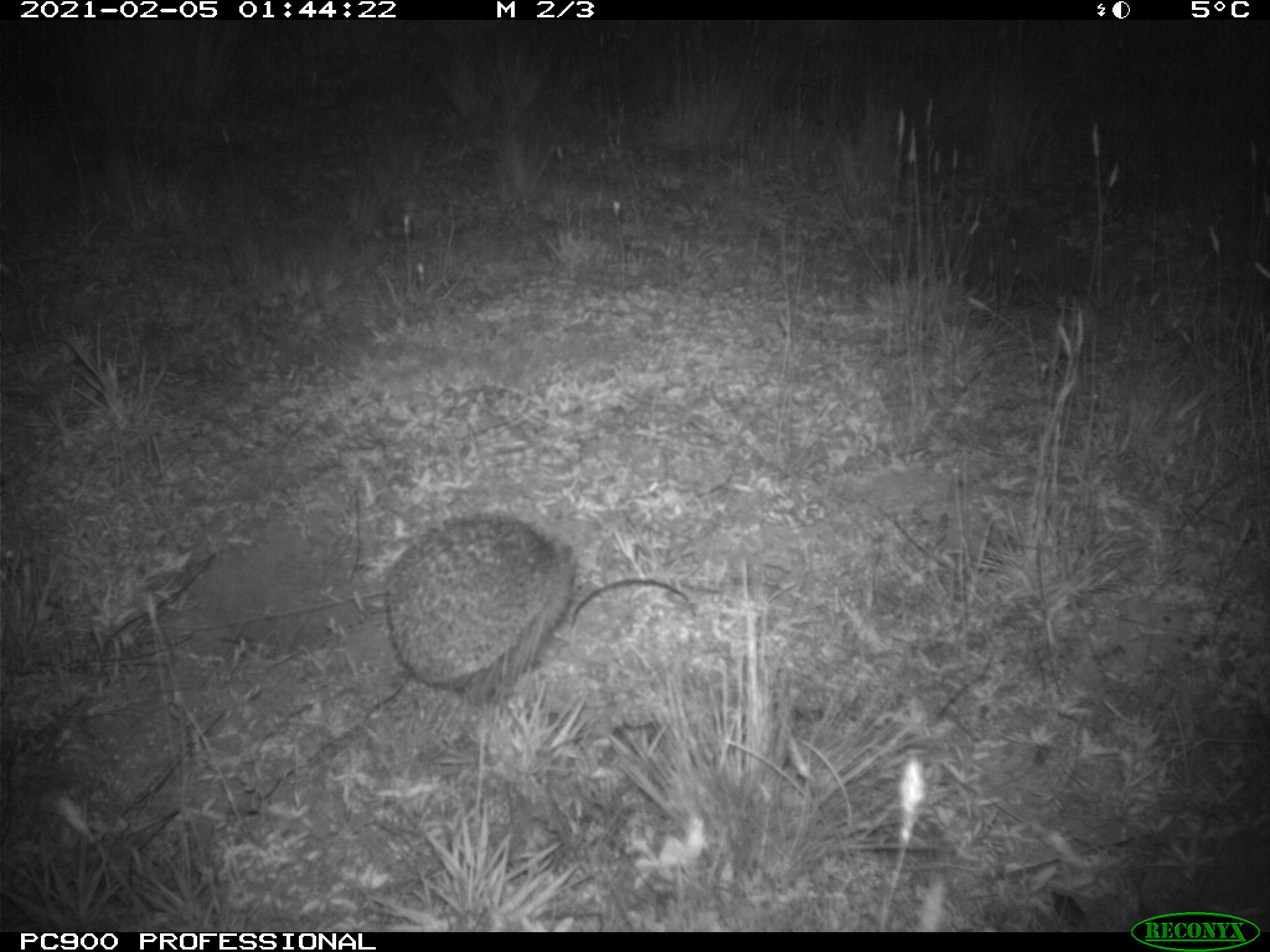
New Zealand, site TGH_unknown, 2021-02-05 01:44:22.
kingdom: Animalia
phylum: Chordata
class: Mammalia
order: Eulipotyphla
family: Erinaceidae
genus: Erinaceus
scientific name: Erinaceus europaeus europaeus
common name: european hedgehog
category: hedgehog